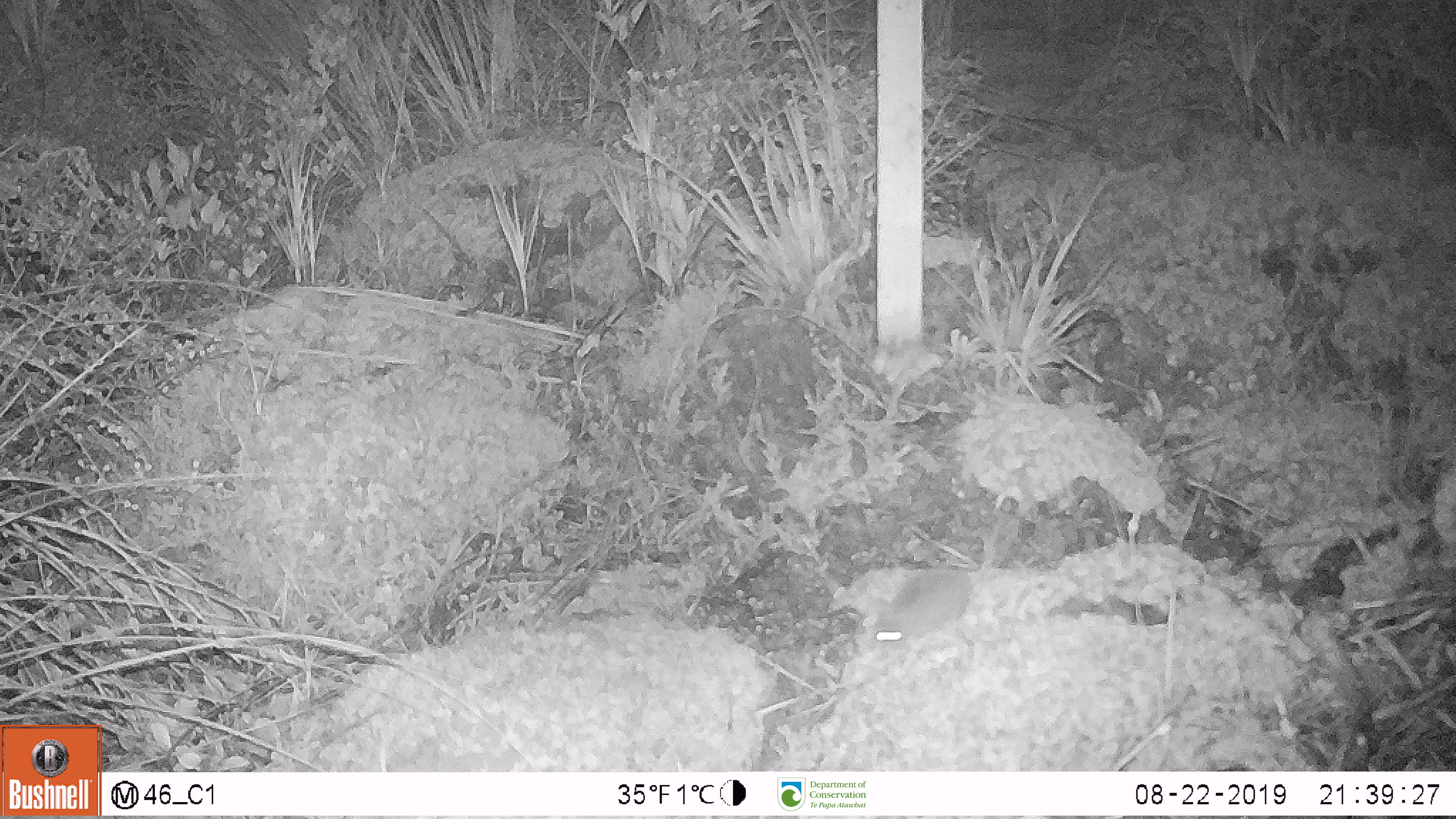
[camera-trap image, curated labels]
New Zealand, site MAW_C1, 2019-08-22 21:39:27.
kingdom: Animalia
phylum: Chordata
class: Mammalia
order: Rodentia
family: Muridae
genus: Mus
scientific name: Mus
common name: mouse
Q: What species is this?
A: Mouse (Mus).